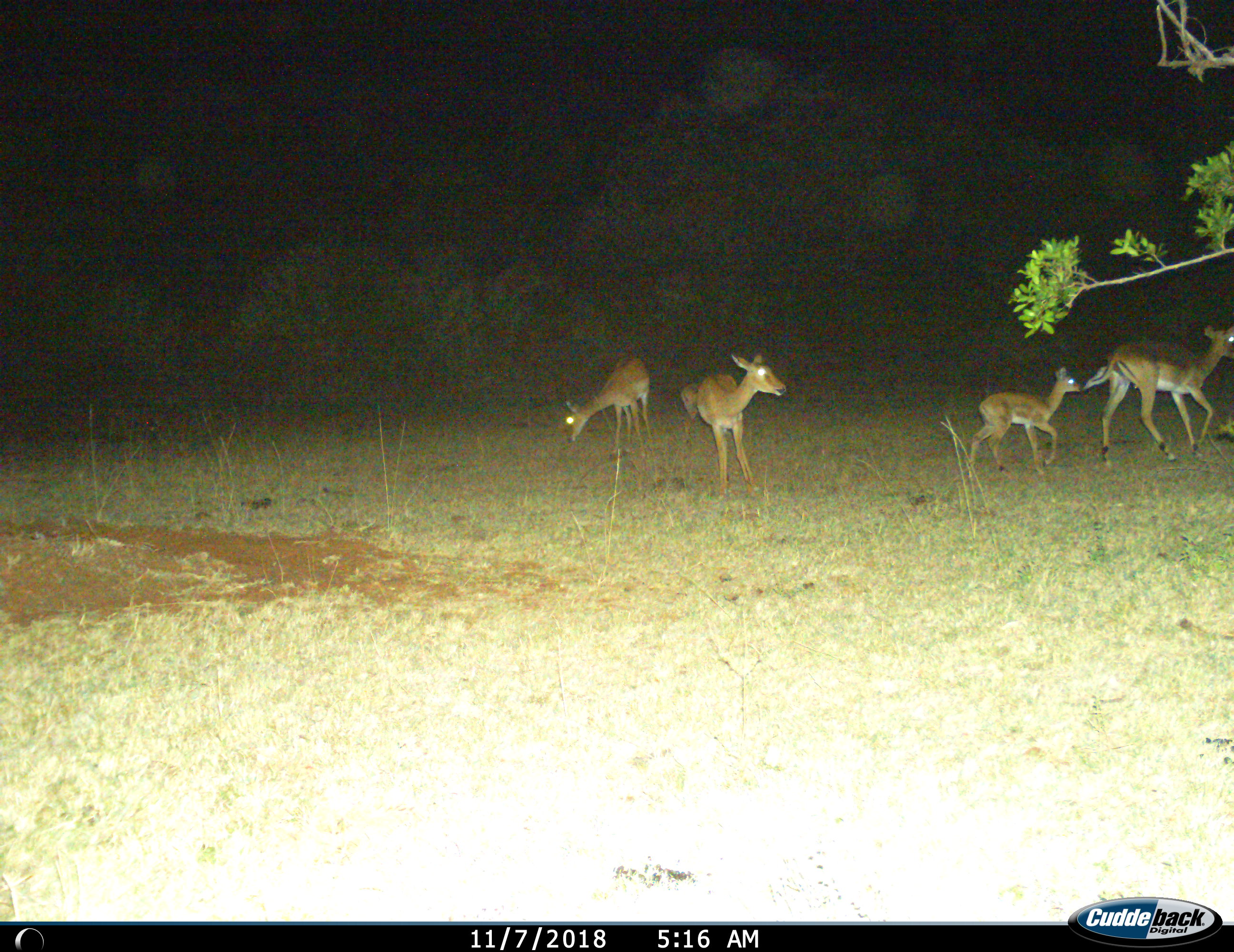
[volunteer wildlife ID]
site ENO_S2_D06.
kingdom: Animalia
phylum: Chordata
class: Mammalia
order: Artiodactyla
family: Bovidae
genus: Aepyceros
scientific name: Aepyceros melampus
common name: impala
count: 4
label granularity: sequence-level